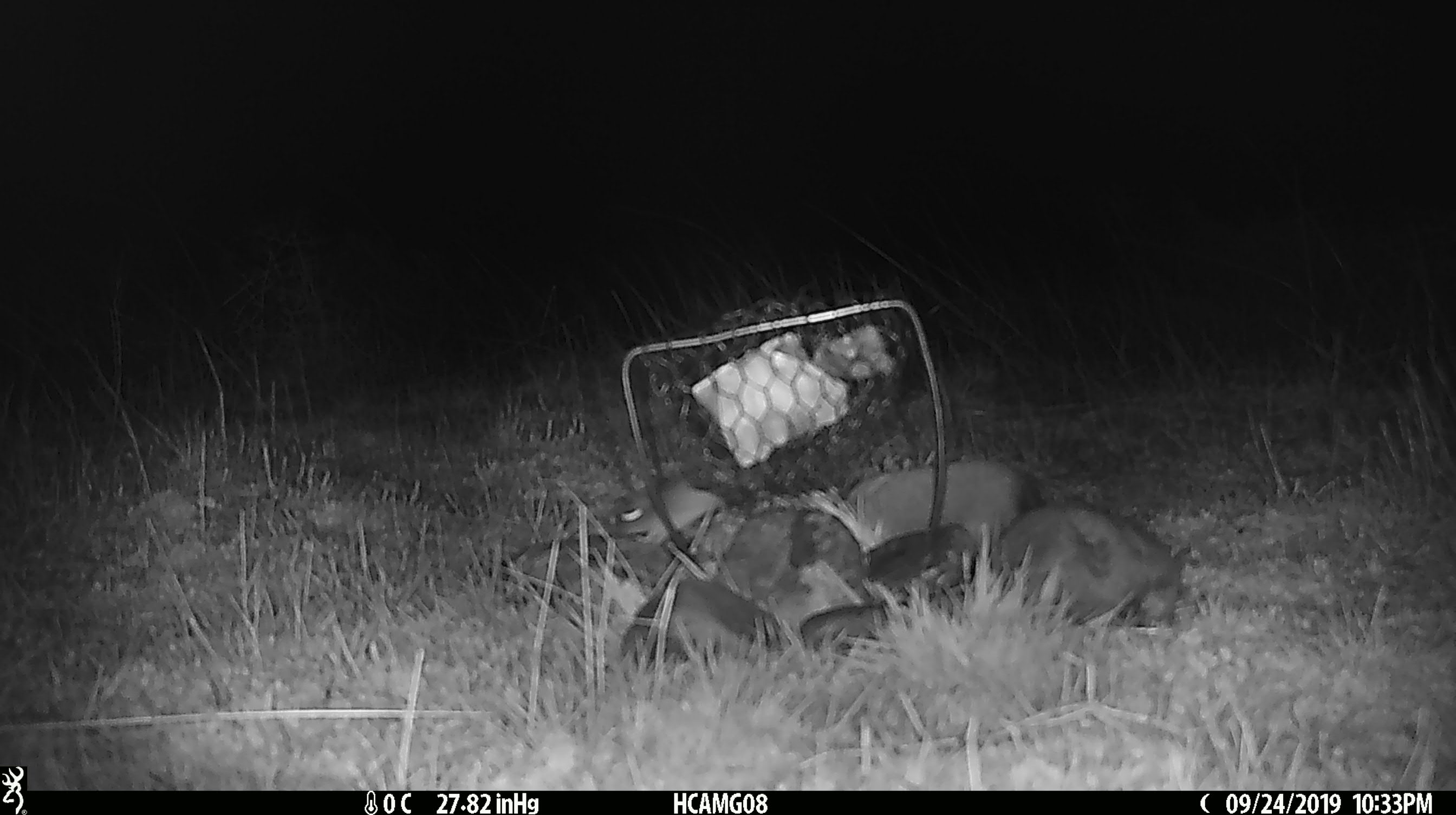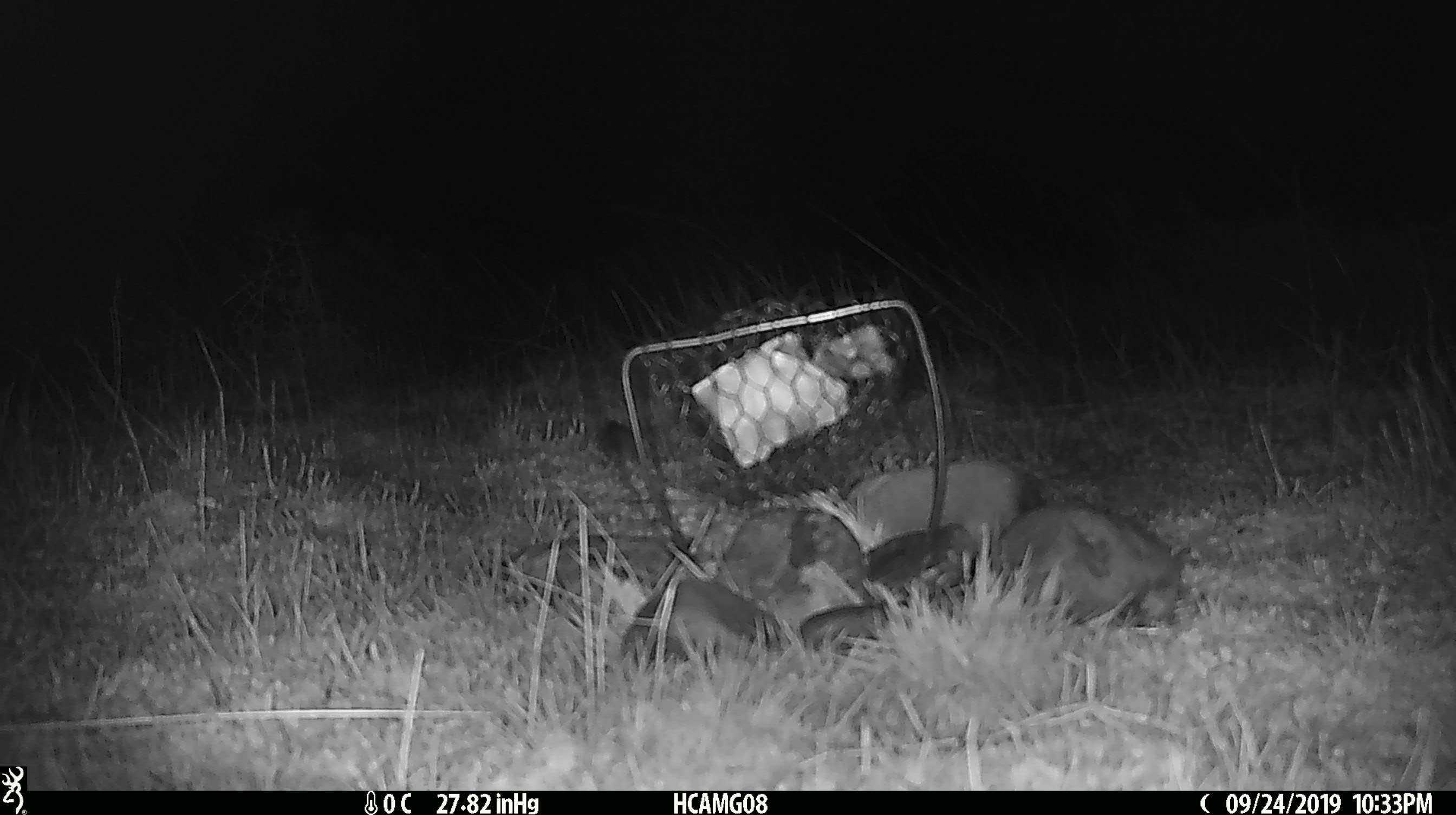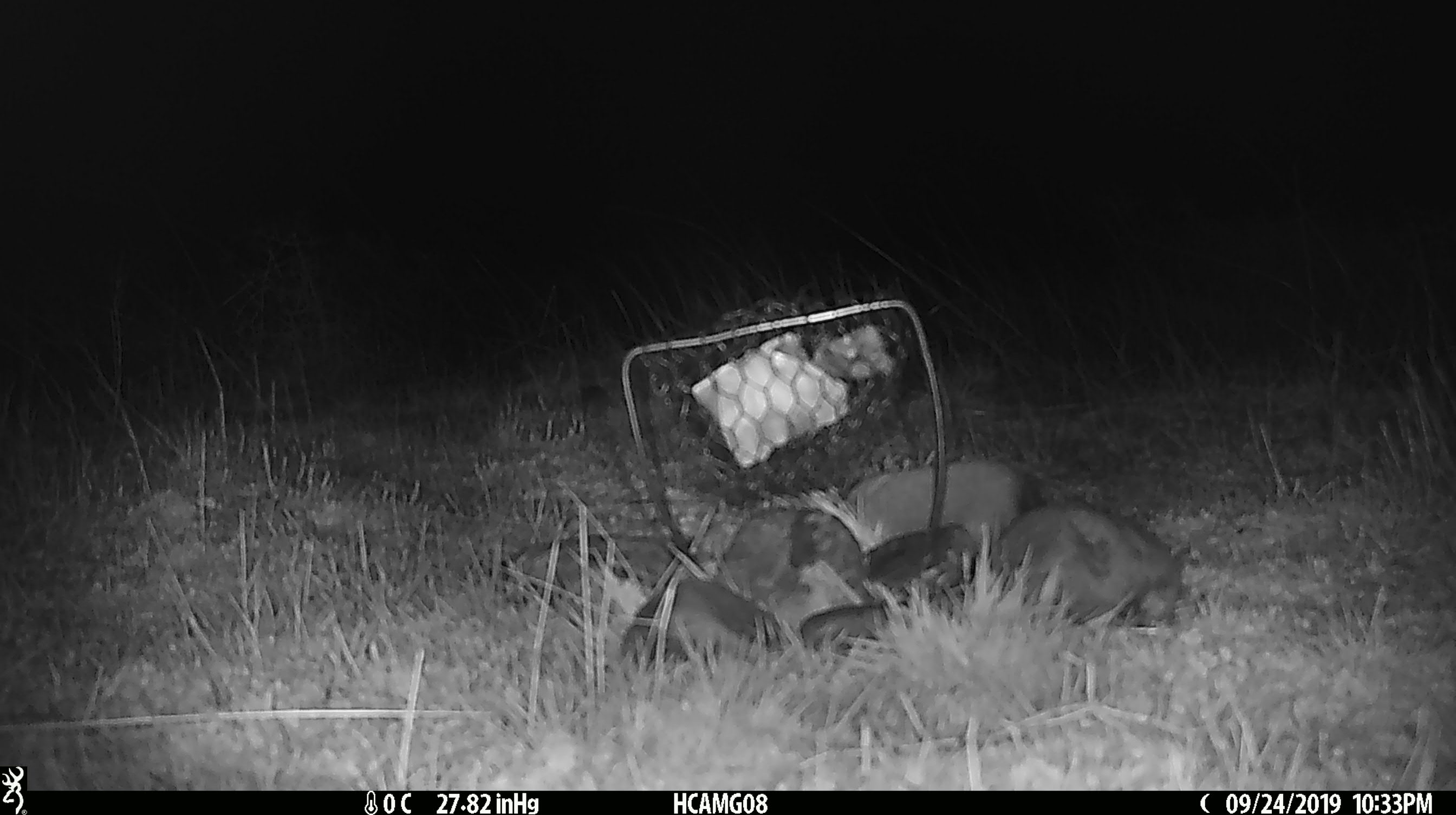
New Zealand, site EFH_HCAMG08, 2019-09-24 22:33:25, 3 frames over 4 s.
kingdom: Animalia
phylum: Chordata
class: Mammalia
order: Rodentia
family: Muridae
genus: Mus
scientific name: Mus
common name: mouse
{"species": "mouse (Mus)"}